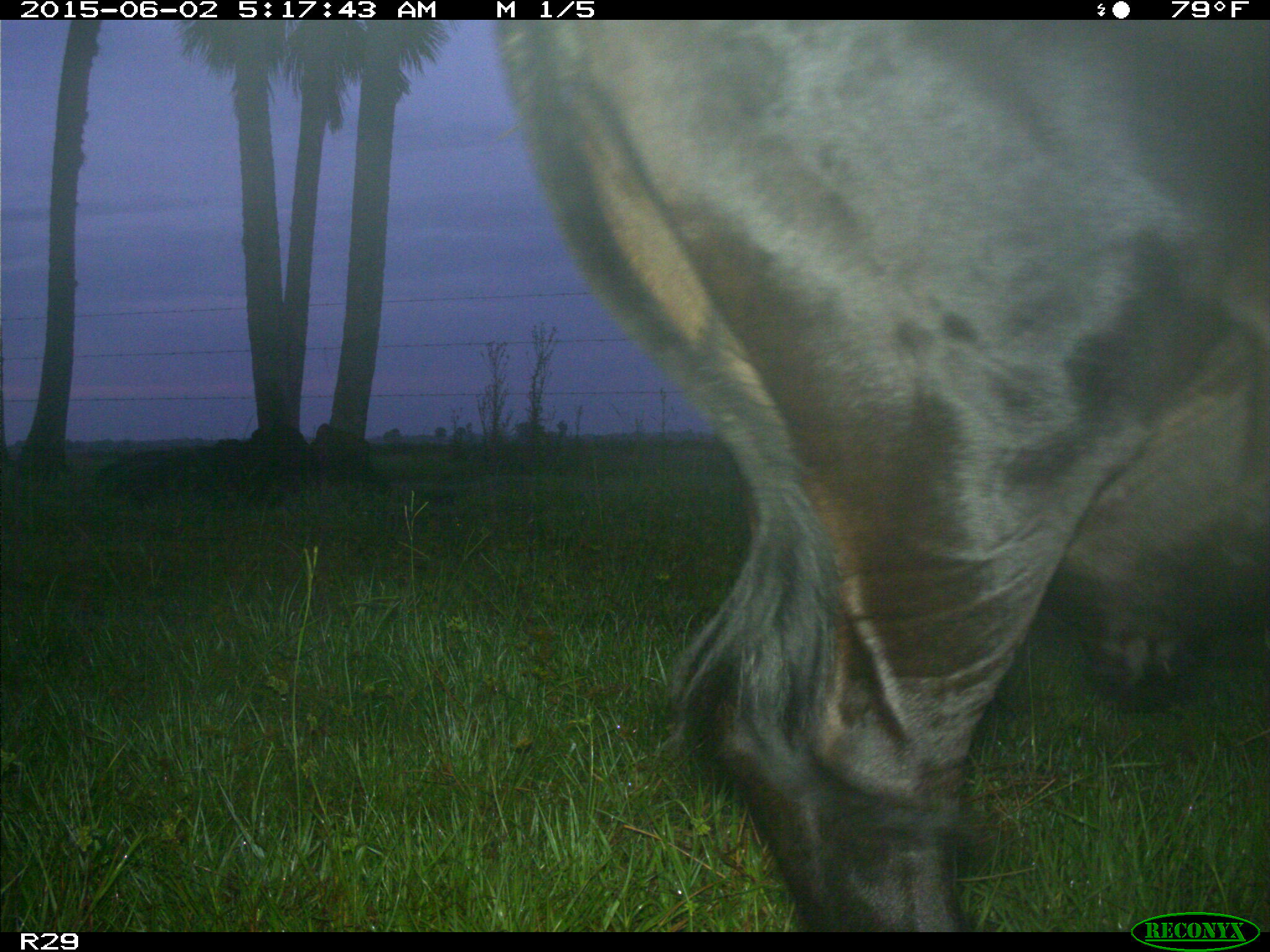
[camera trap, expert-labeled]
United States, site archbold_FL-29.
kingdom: Animalia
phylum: Chordata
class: Mammalia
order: Artiodactyla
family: Bovidae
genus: Bos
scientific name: Bos taurus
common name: domestic cow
Bos taurus (domestic cow).